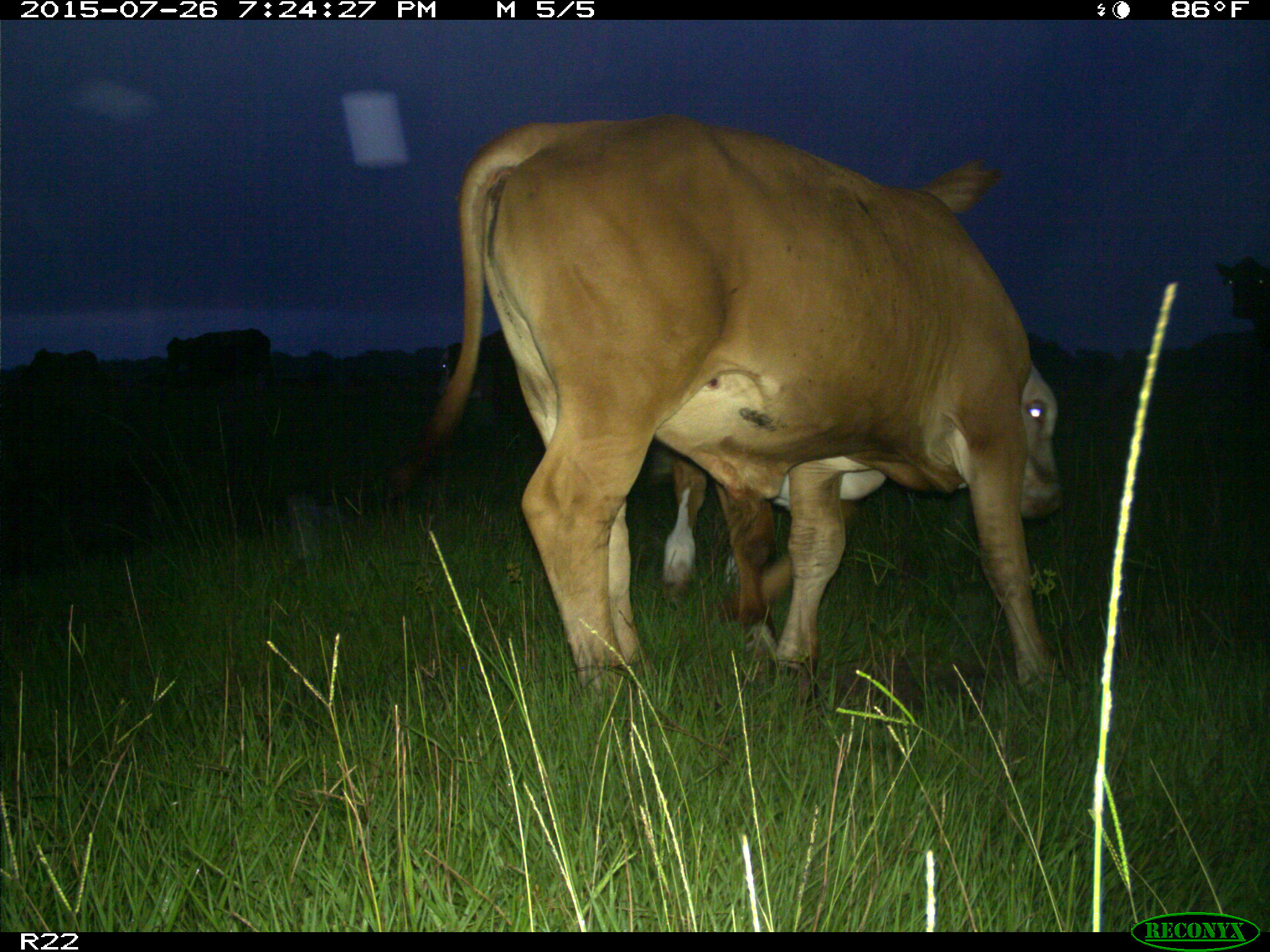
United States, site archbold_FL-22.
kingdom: Animalia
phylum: Chordata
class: Mammalia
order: Artiodactyla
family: Bovidae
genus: Bos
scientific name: Bos taurus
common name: domestic cow